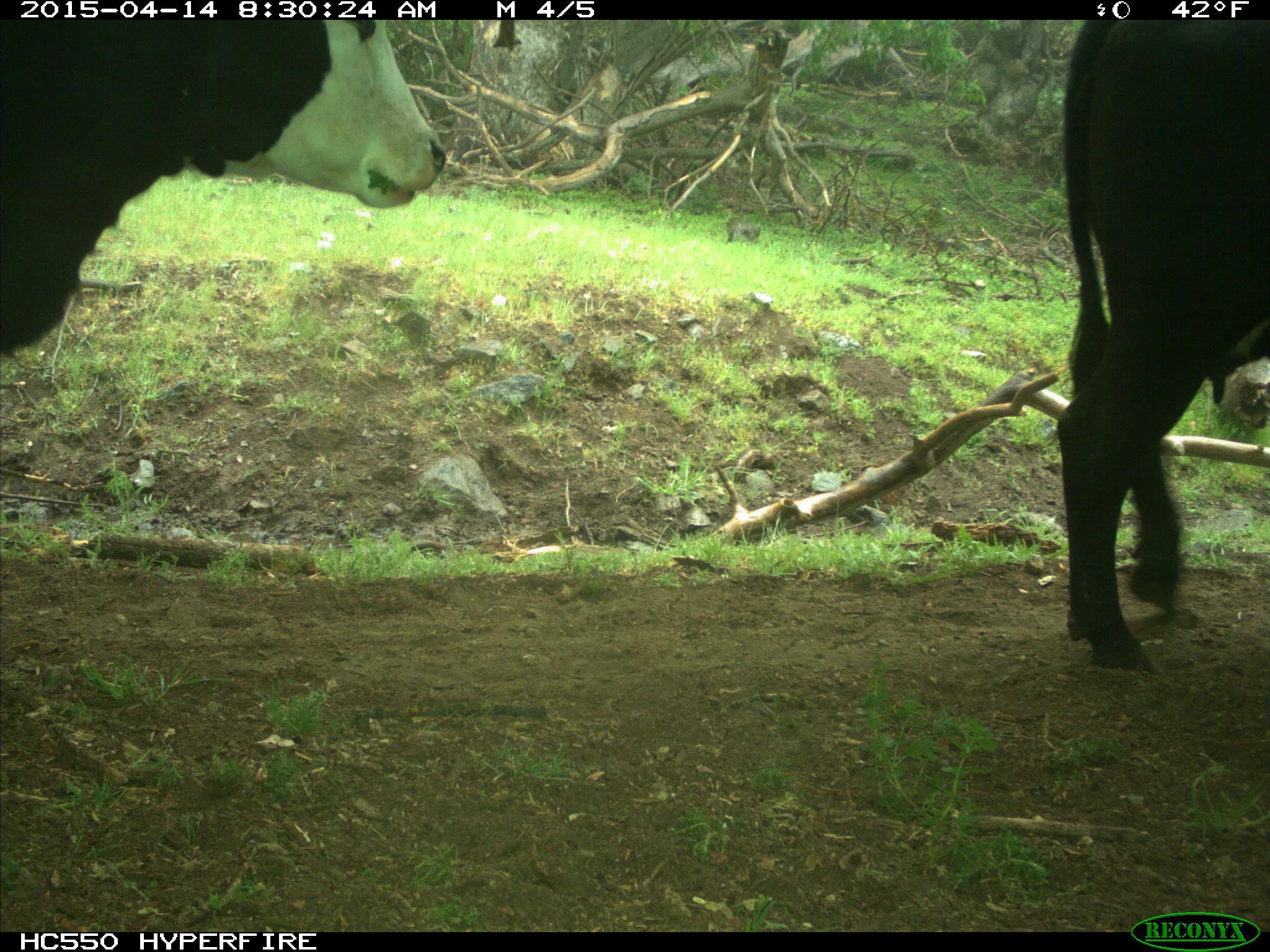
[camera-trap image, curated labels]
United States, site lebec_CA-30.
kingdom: Animalia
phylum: Chordata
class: Mammalia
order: Artiodactyla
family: Bovidae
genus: Bos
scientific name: Bos taurus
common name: domestic cow